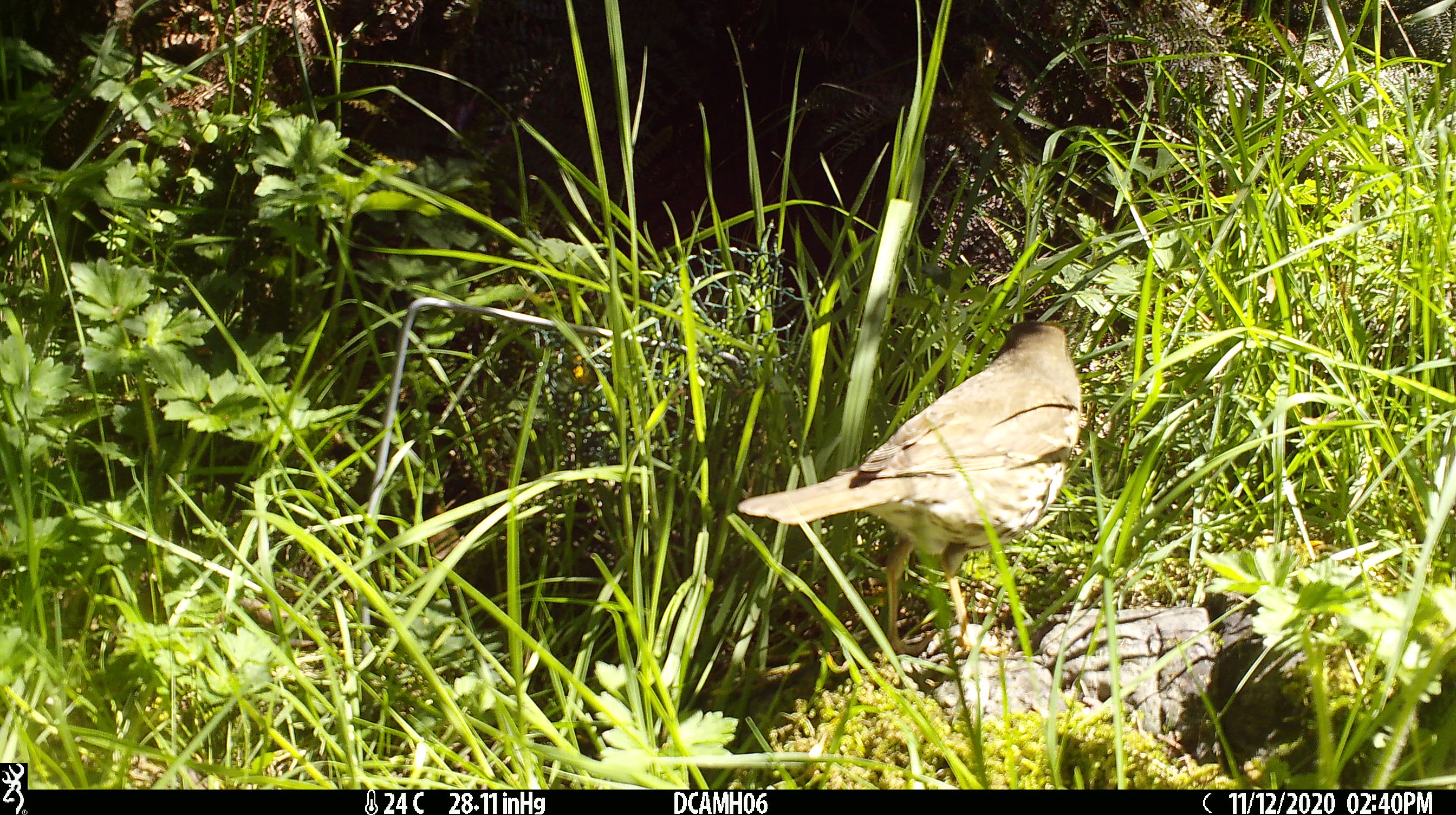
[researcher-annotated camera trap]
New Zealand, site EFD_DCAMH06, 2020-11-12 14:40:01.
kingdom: Animalia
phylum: Chordata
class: Aves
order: Passeriformes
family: Turdidae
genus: Turdus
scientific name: Turdus philomelos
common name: song thrush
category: thrush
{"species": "thrush (song thrush) (Turdus philomelos)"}